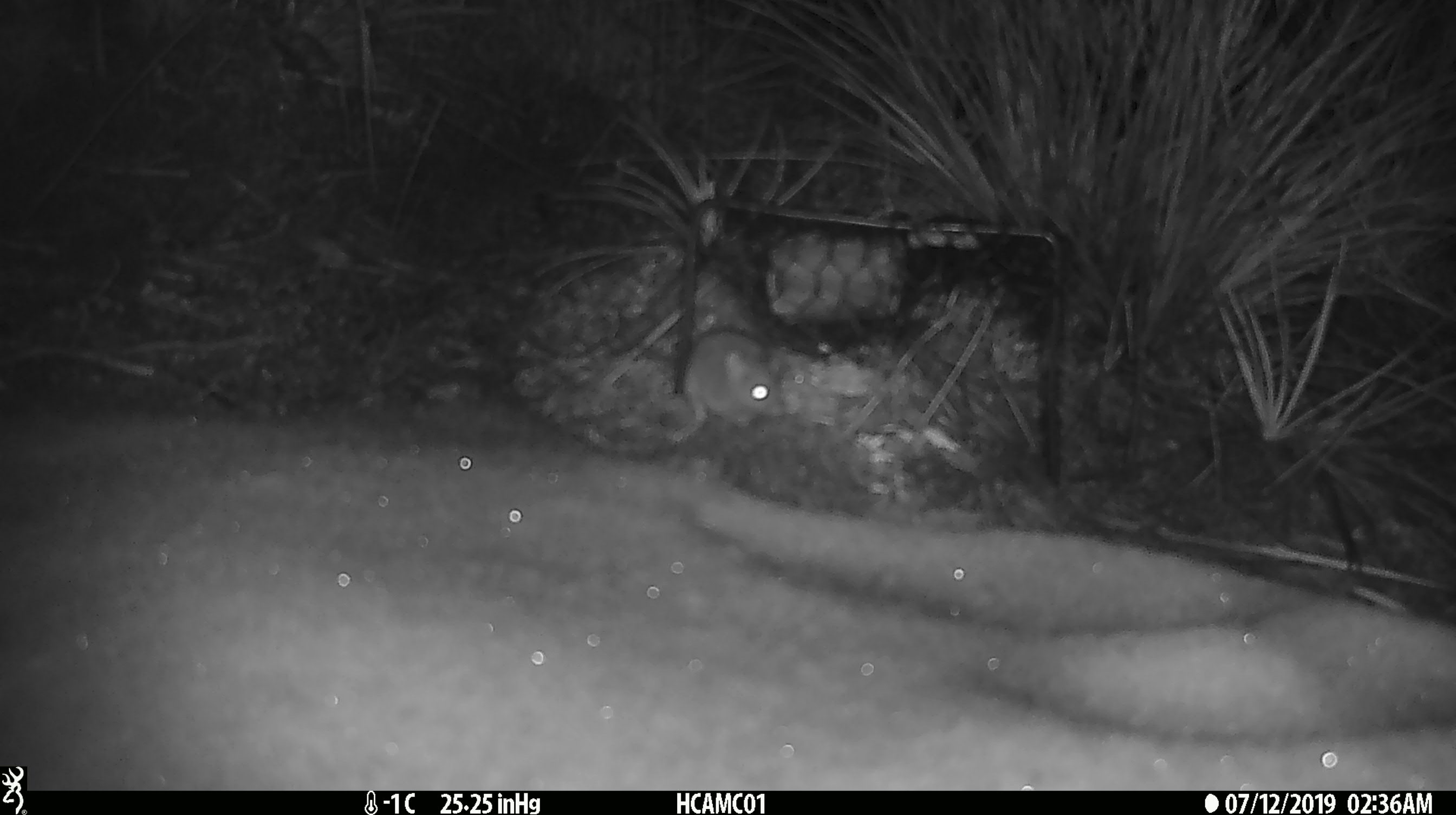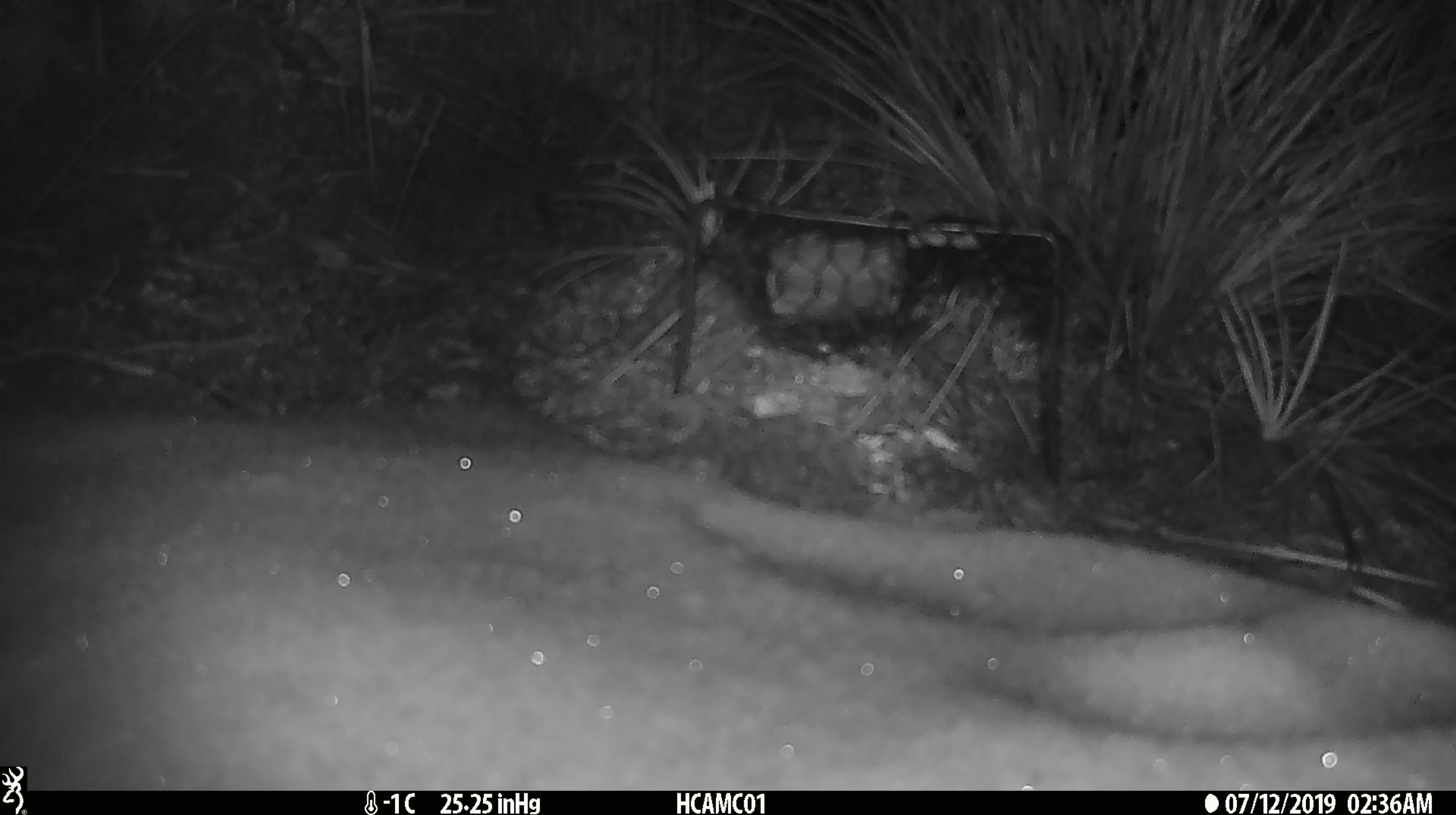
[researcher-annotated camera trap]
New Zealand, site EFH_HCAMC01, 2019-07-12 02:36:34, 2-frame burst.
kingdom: Animalia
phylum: Chordata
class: Mammalia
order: Rodentia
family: Muridae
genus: Mus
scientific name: Mus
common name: mouse